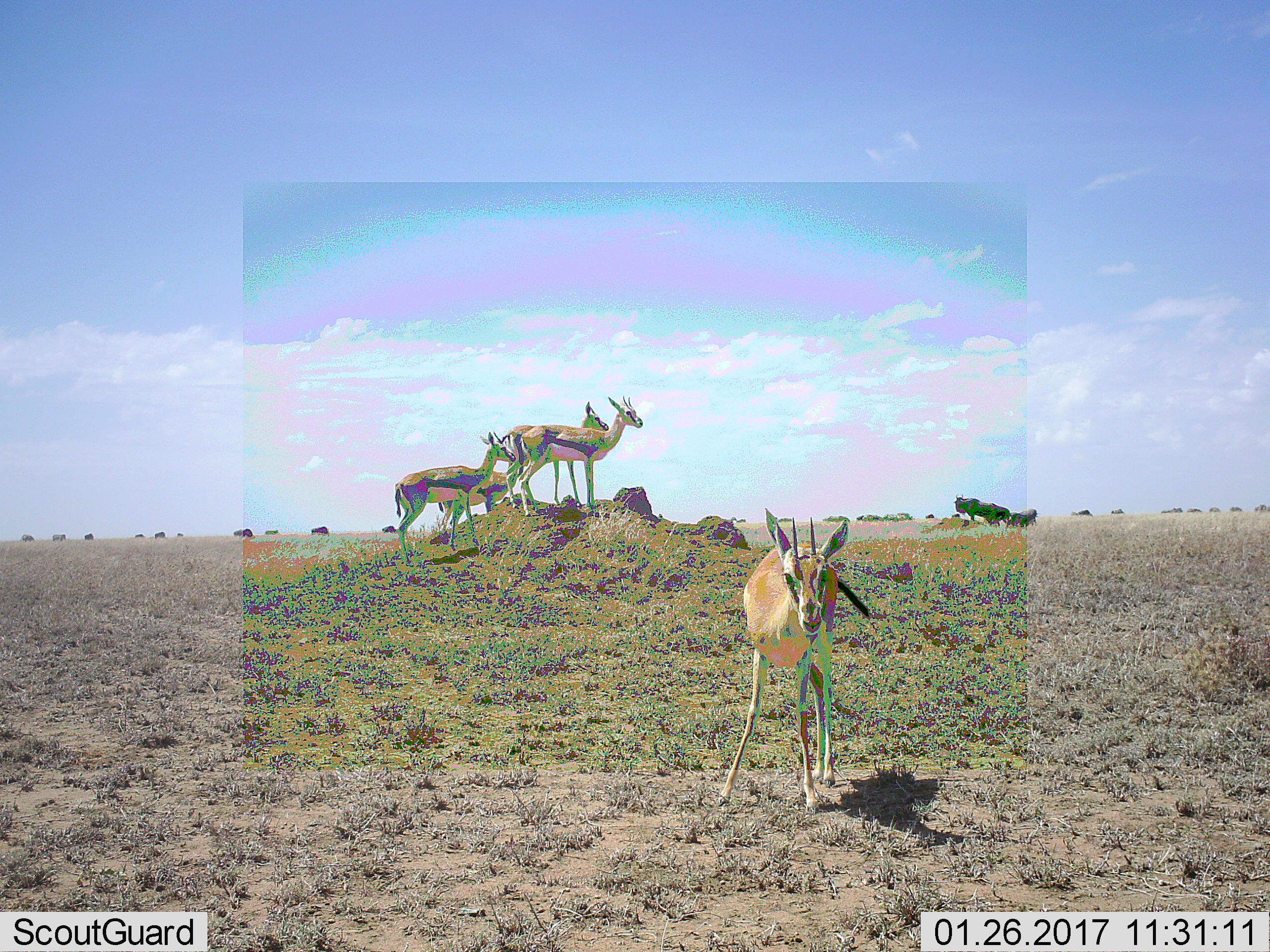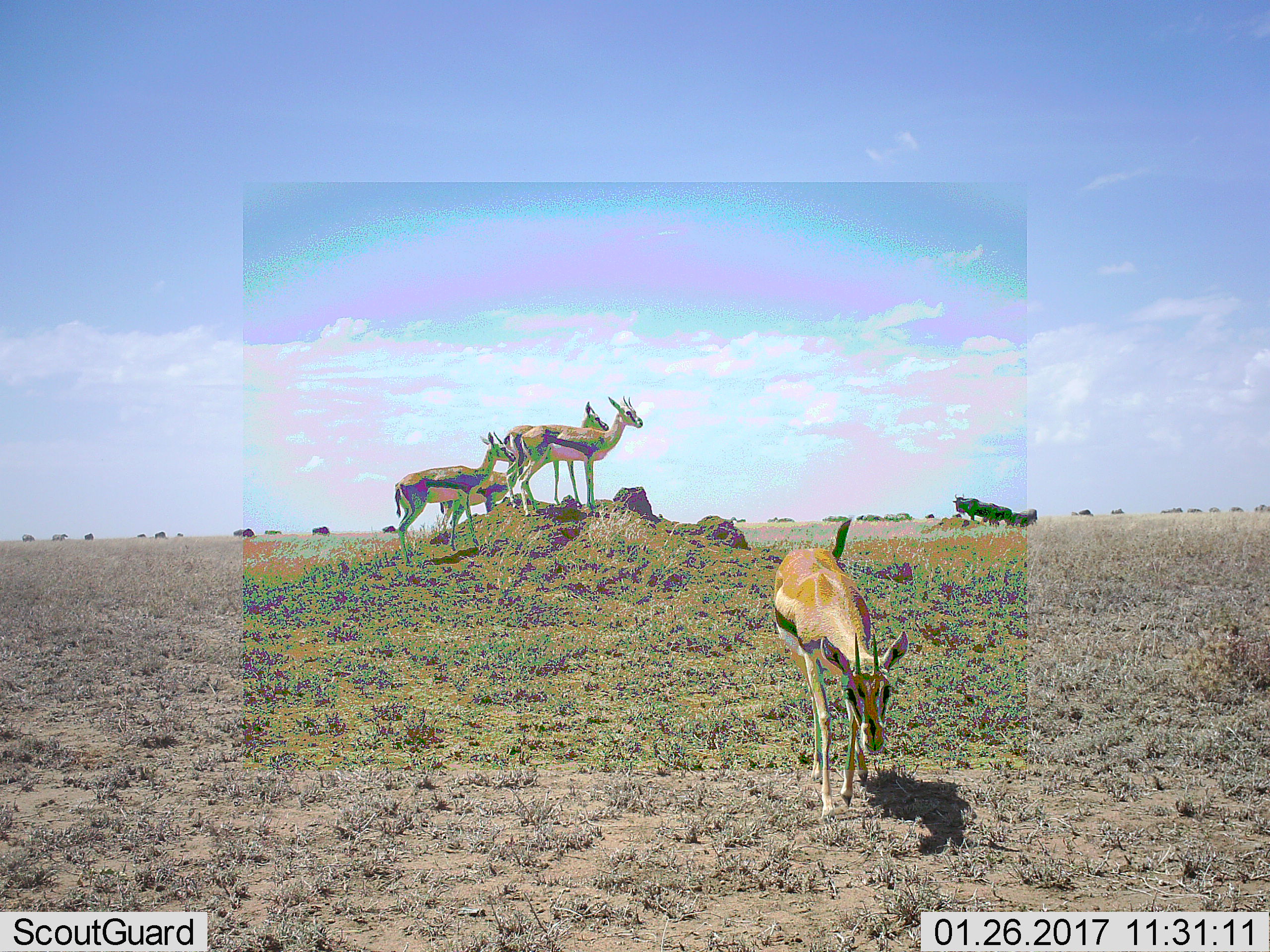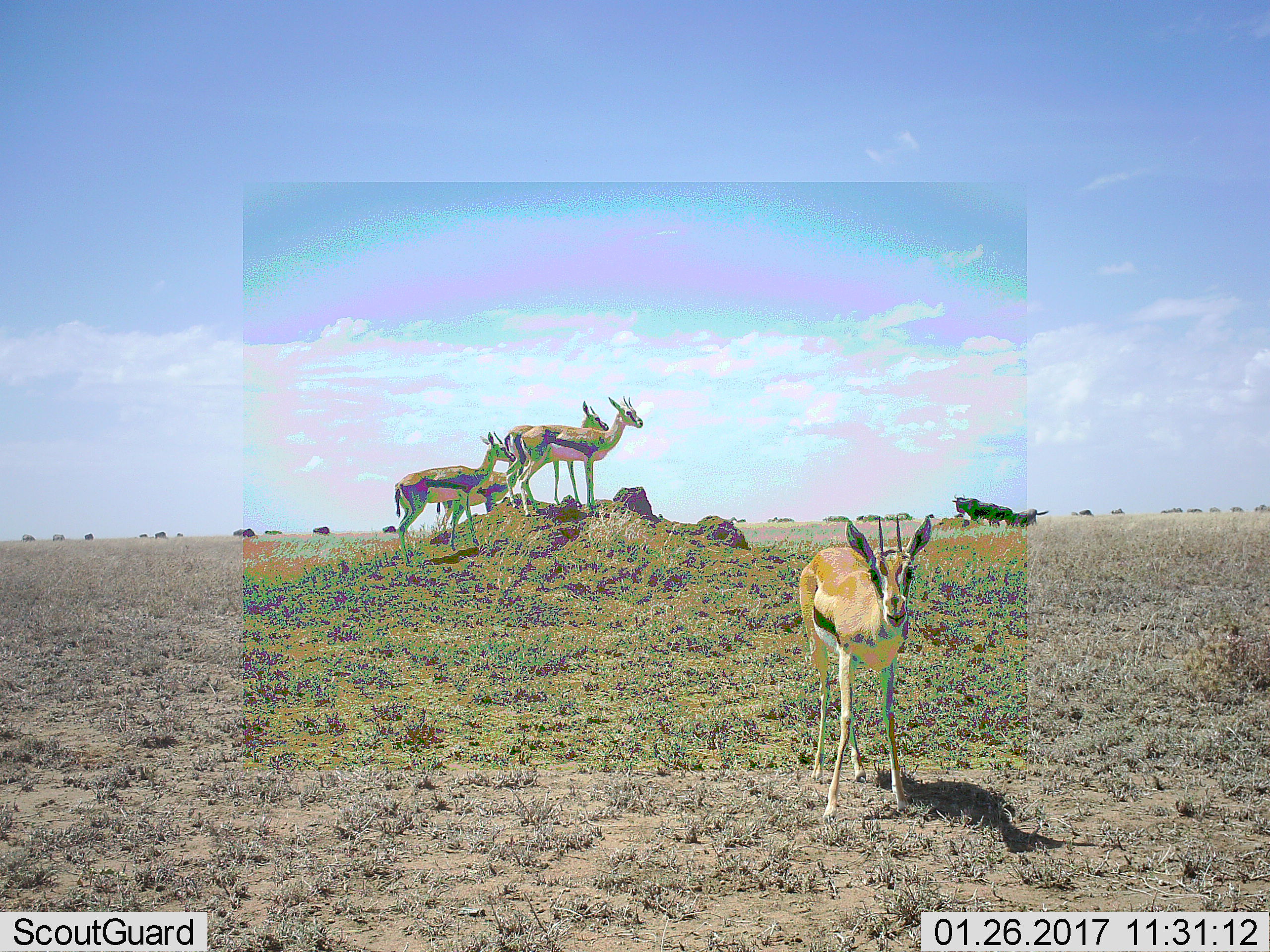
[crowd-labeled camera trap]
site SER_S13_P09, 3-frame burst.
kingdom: Animalia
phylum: Chordata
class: Mammalia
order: Artiodactyla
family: Bovidae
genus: Eudorcas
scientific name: Eudorcas thomsonii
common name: thomson's gazelle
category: gazellethomsons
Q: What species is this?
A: Gazellethomsons (thomson's gazelle) (Eudorcas thomsonii).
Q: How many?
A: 4.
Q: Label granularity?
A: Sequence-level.